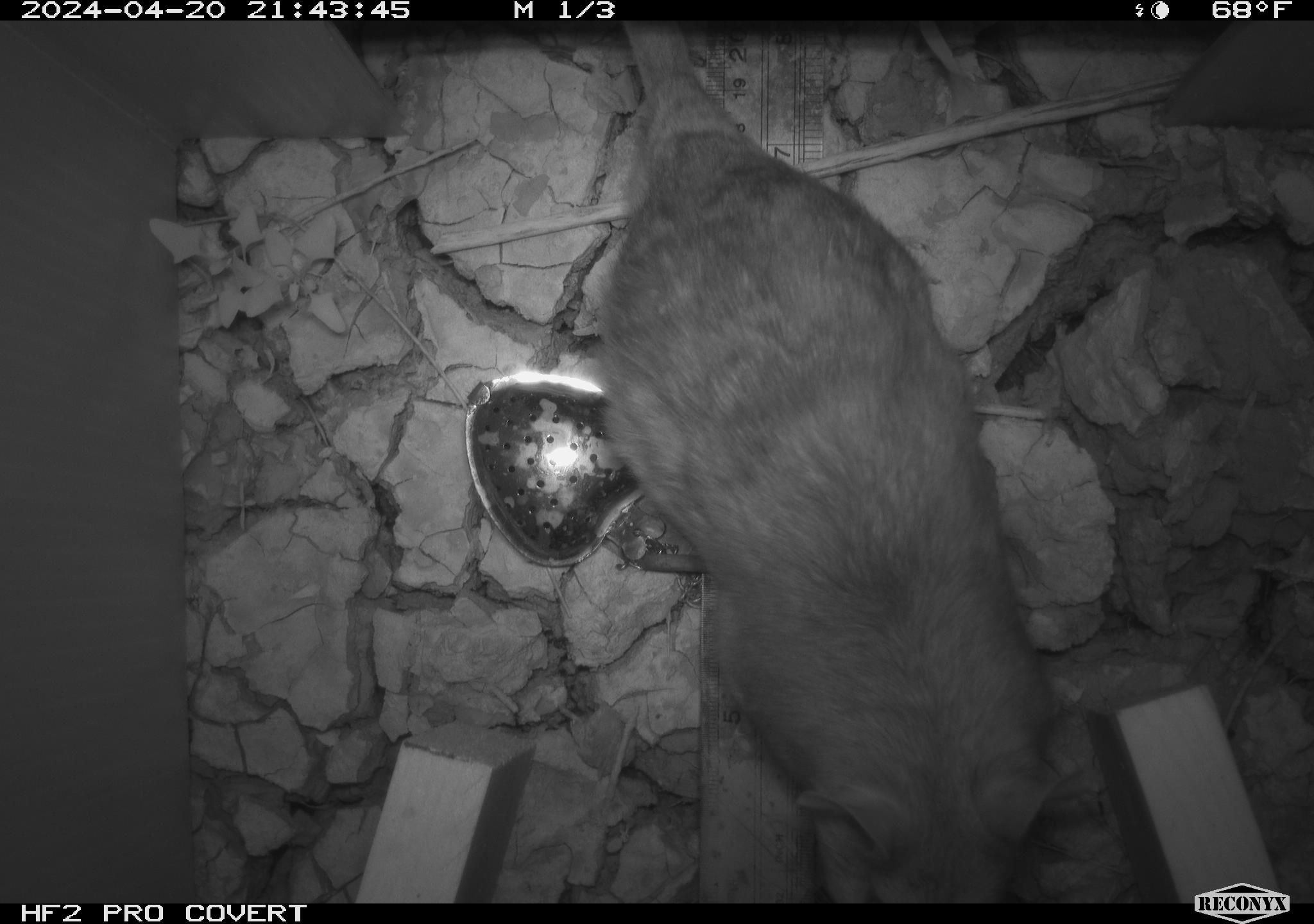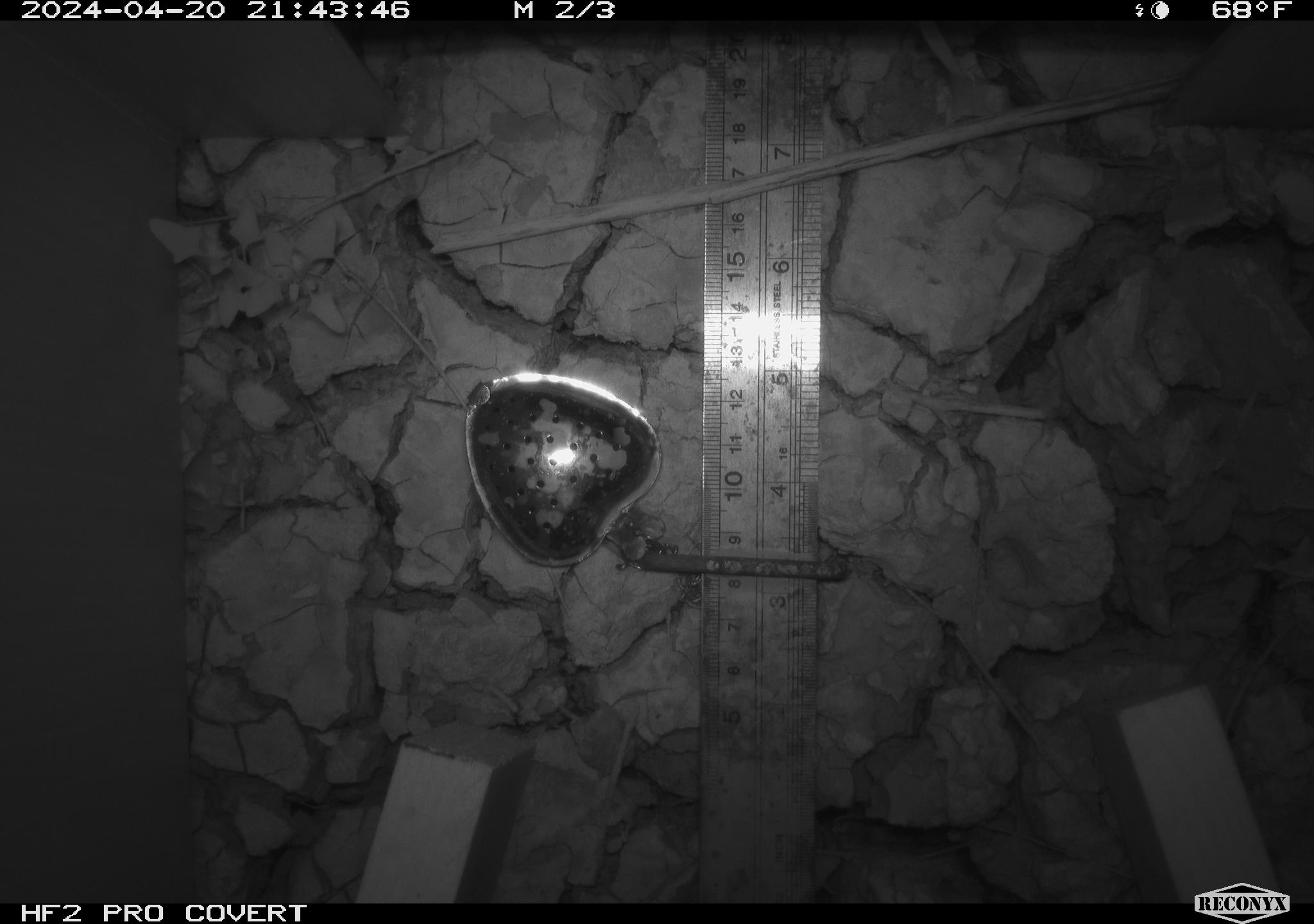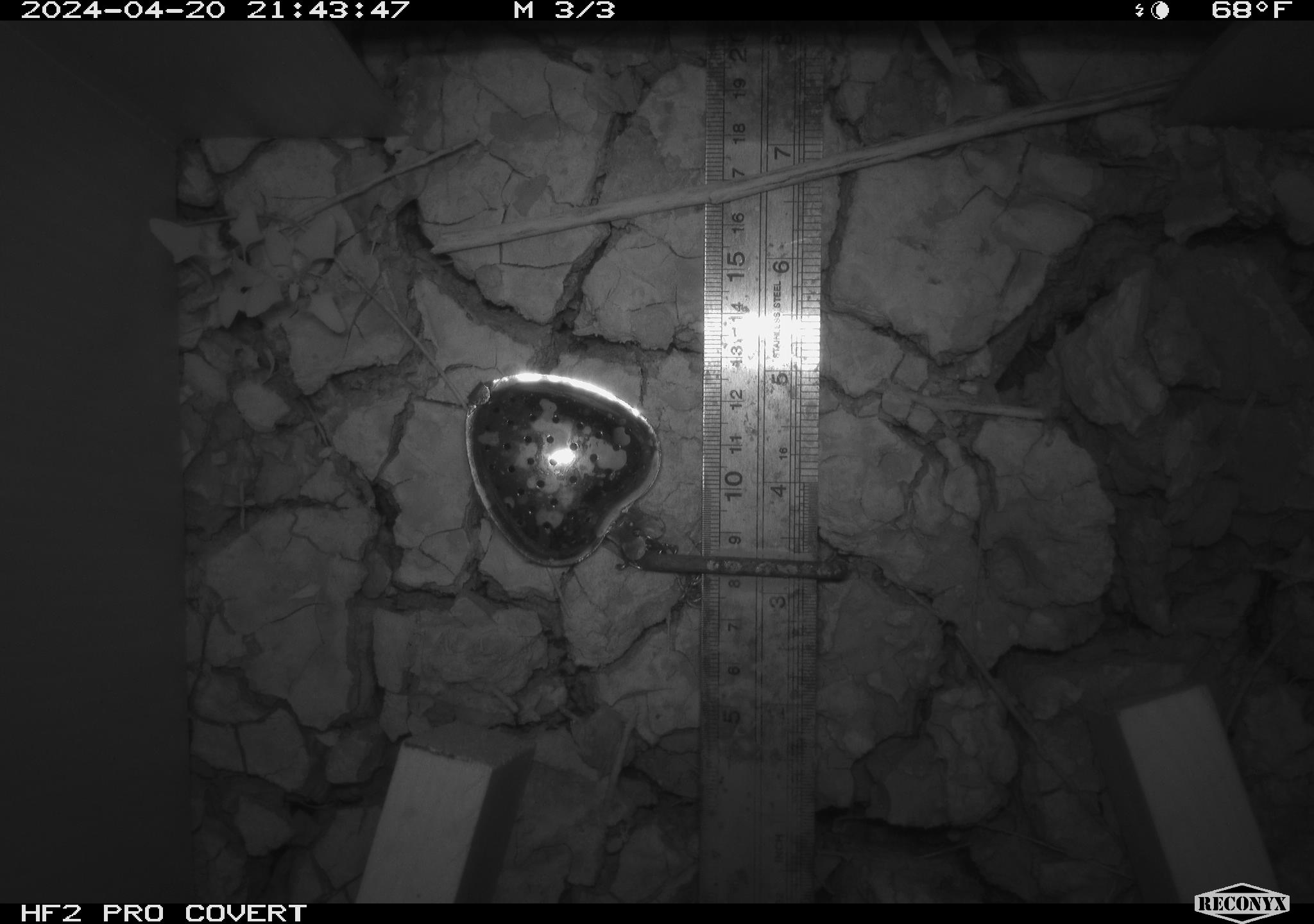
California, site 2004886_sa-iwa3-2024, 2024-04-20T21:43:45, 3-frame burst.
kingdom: Animalia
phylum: Chordata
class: Mammalia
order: Rodentia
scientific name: Rodentia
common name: woodrat or rat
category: woodrat or rat species